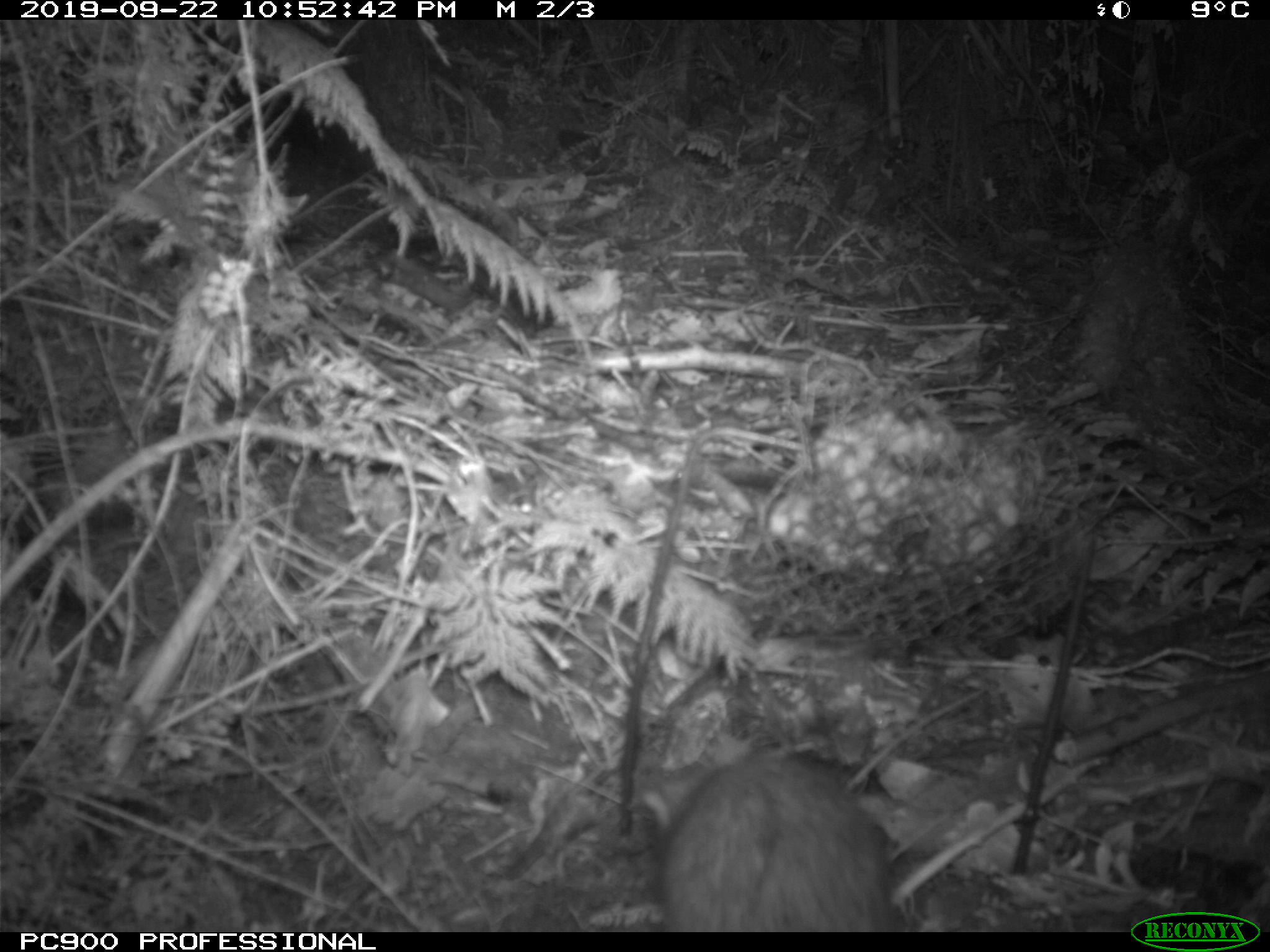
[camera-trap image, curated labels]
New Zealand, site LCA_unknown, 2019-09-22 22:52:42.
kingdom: Animalia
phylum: Chordata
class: Mammalia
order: Rodentia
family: Muridae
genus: Rattus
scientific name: Rattus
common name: rat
Rat (Rattus).